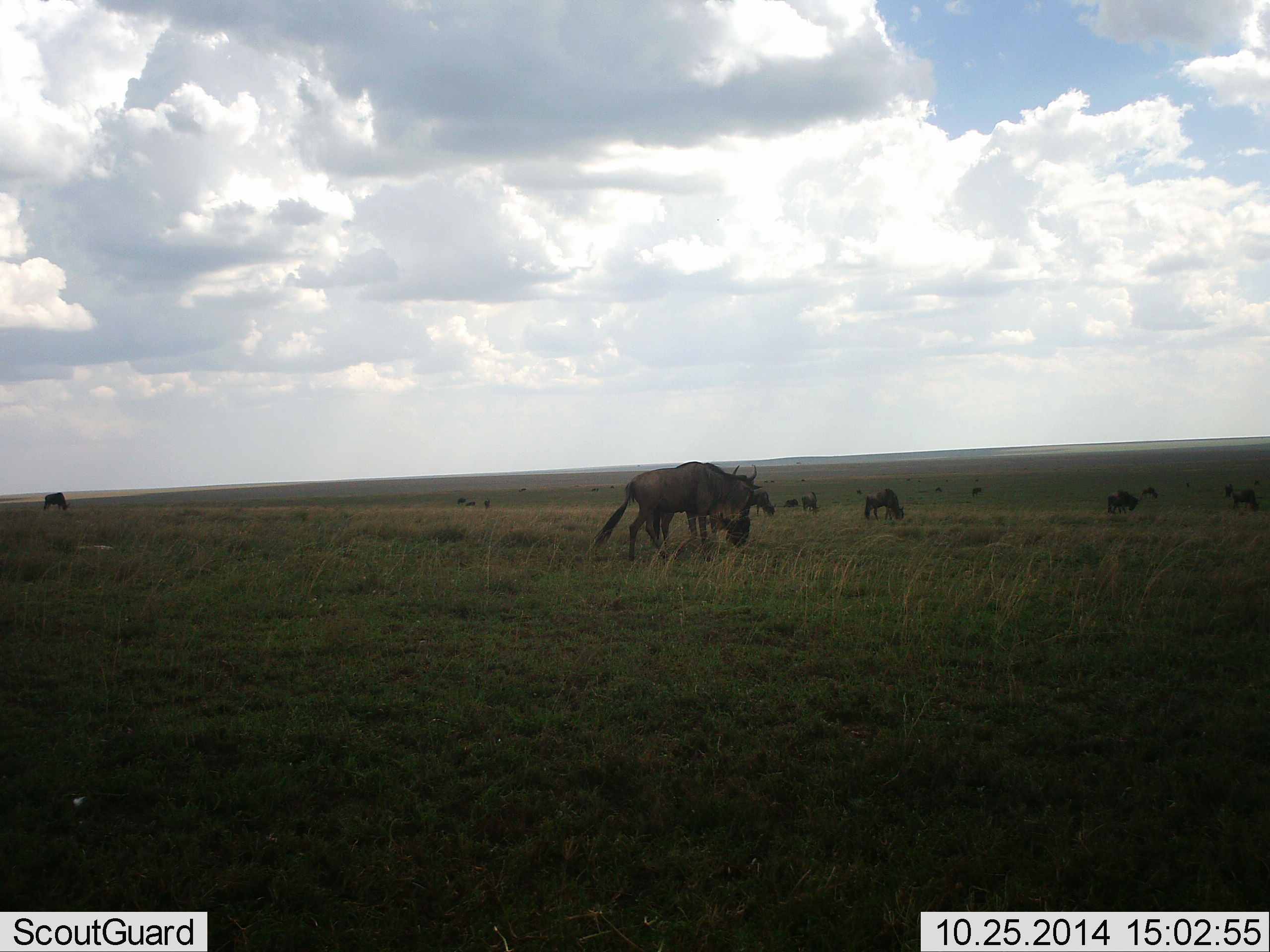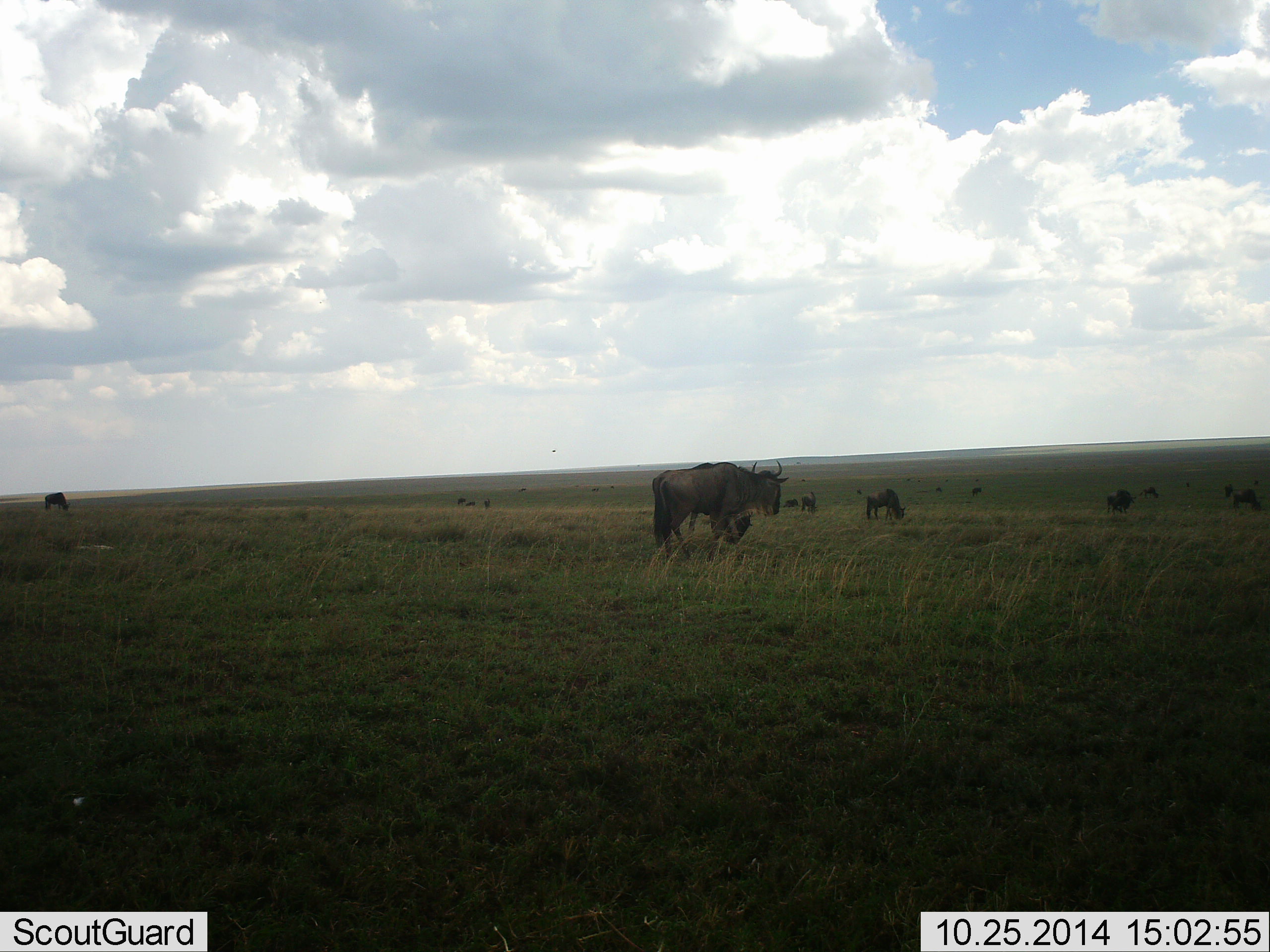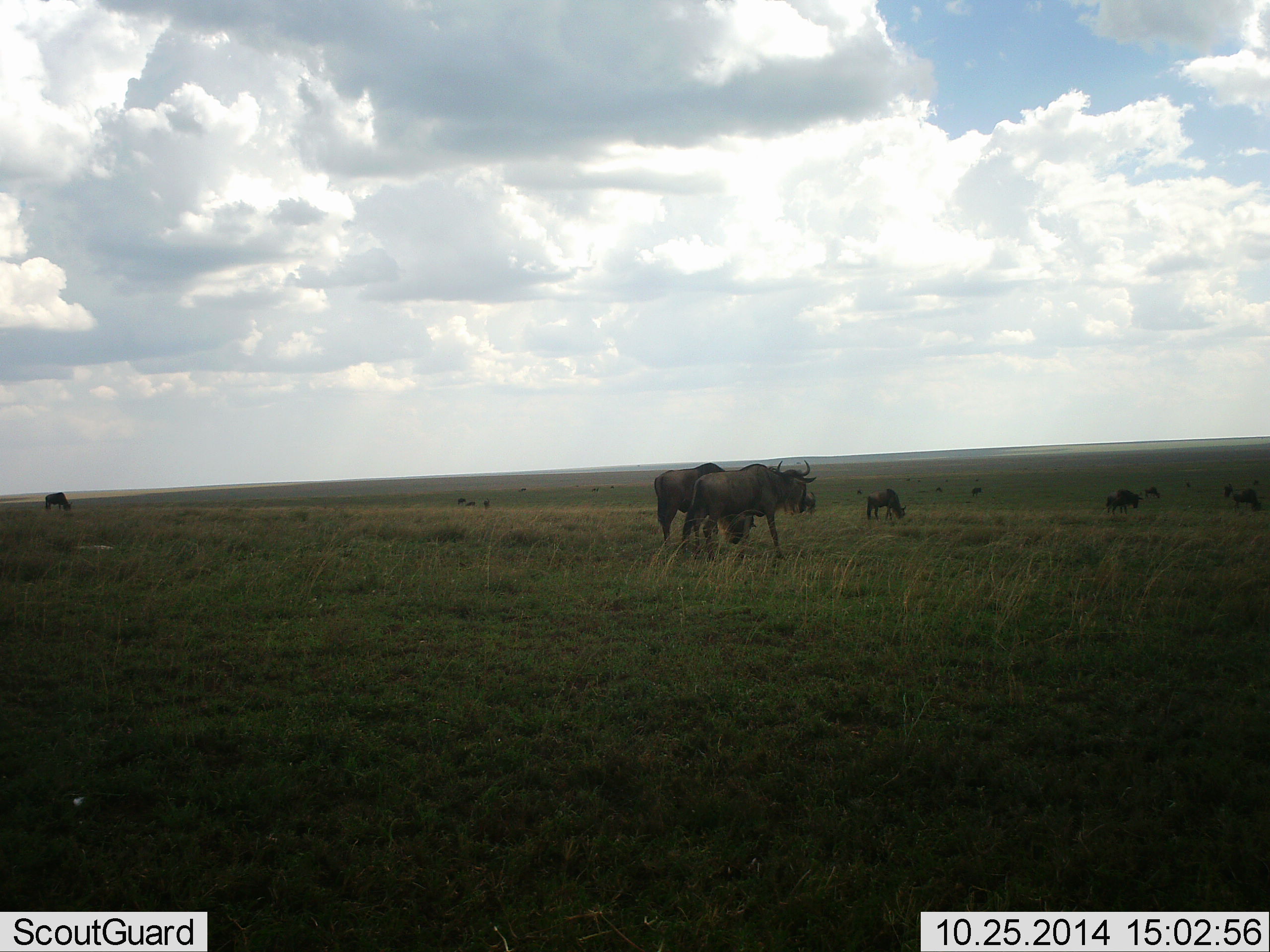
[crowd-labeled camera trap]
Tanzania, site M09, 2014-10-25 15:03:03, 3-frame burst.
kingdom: Animalia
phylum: Chordata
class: Mammalia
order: Artiodactyla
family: Bovidae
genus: Connochaetes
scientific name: Connochaetes taurinus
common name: blue wildebeest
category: wildebeest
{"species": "wildebeest (blue wildebeest) (Connochaetes taurinus)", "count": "11-50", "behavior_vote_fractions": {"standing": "50%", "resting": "0%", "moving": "40%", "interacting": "0%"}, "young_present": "0%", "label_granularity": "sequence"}